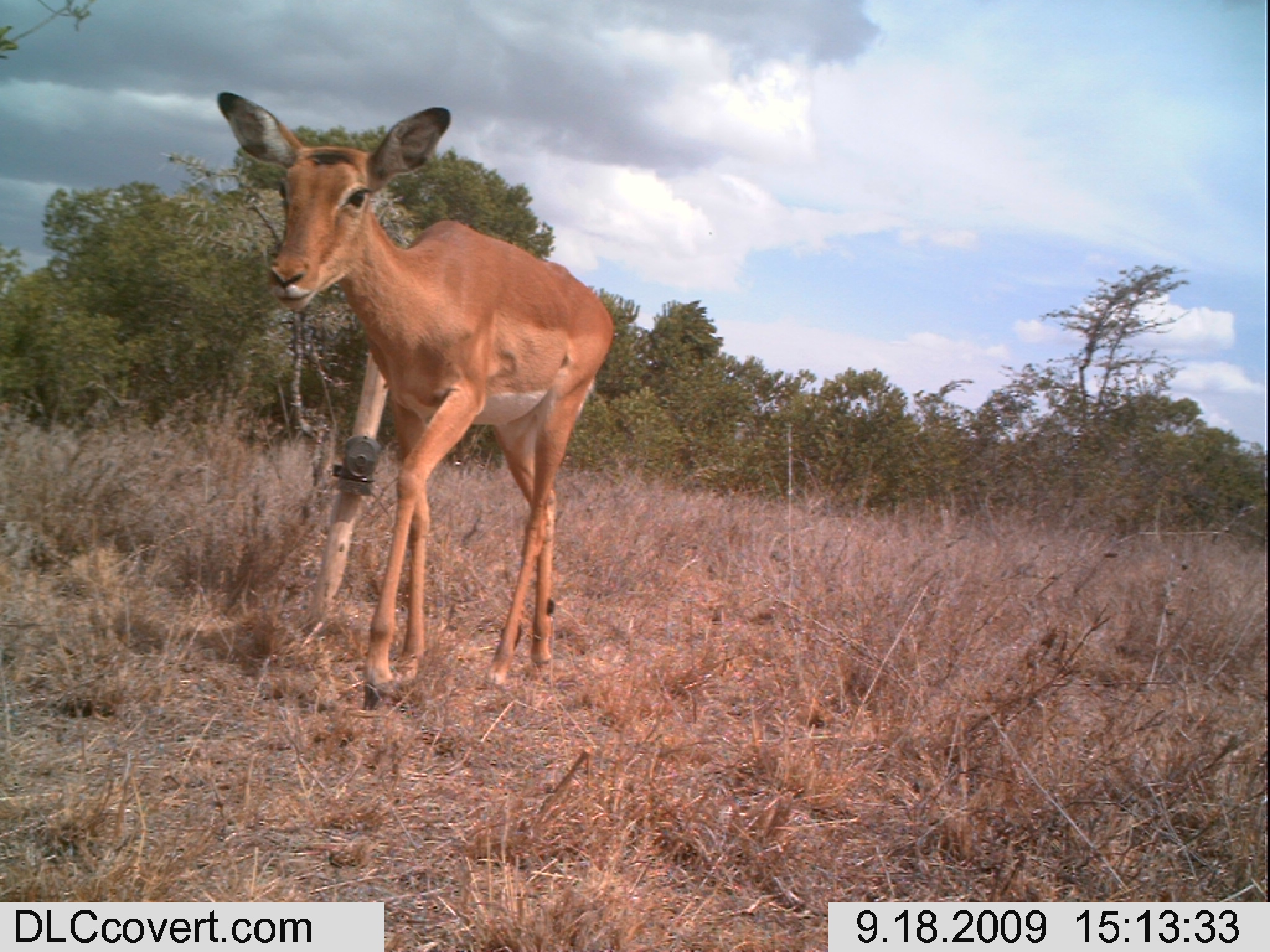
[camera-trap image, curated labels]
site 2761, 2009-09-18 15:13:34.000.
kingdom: Animalia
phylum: Chordata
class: Mammalia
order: Artiodactyla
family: Bovidae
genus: Aepyceros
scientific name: Aepyceros melampus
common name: impala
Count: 1.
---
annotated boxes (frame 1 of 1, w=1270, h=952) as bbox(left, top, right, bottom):
aepyceros melampus: bbox(214, 87, 614, 712)